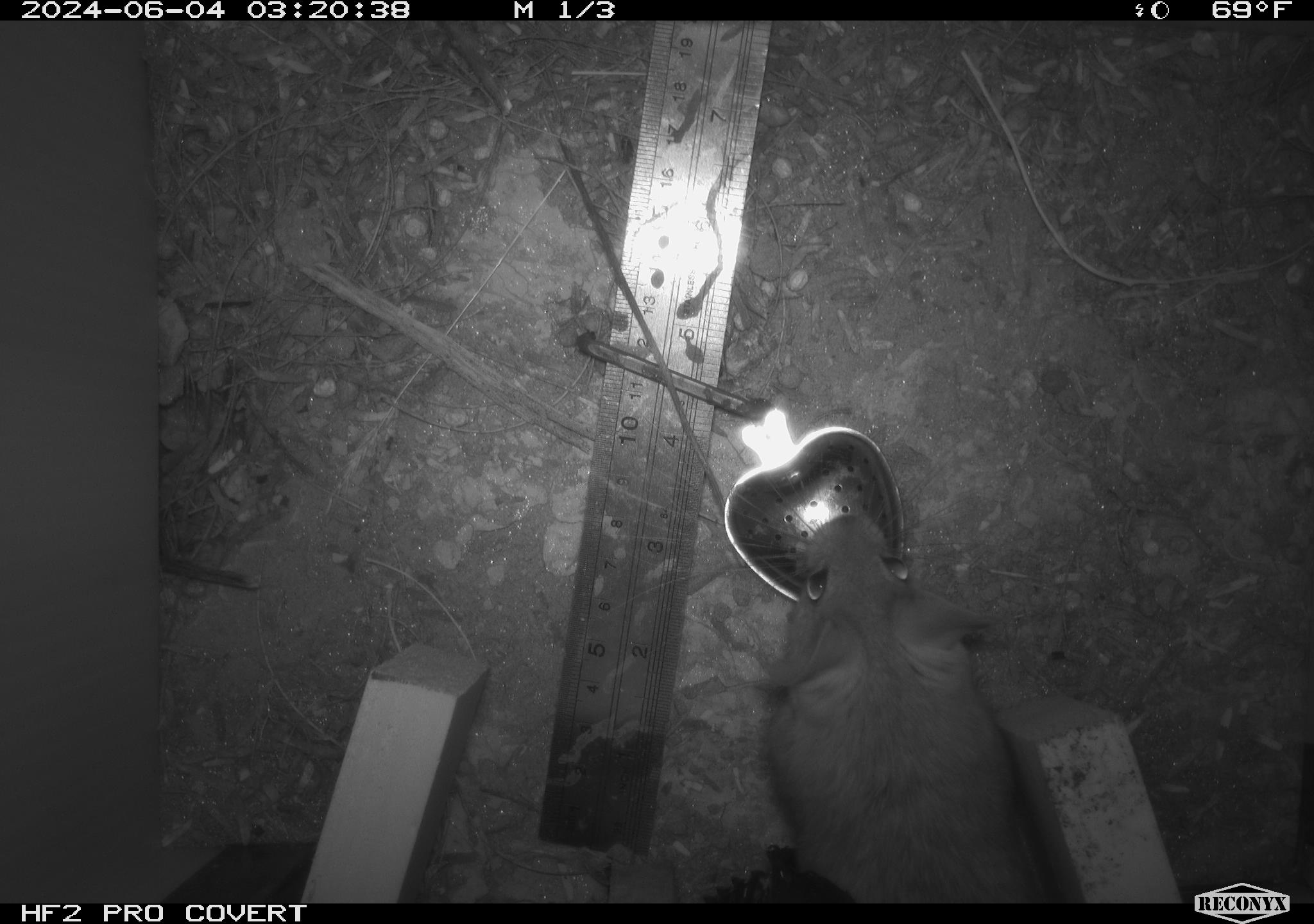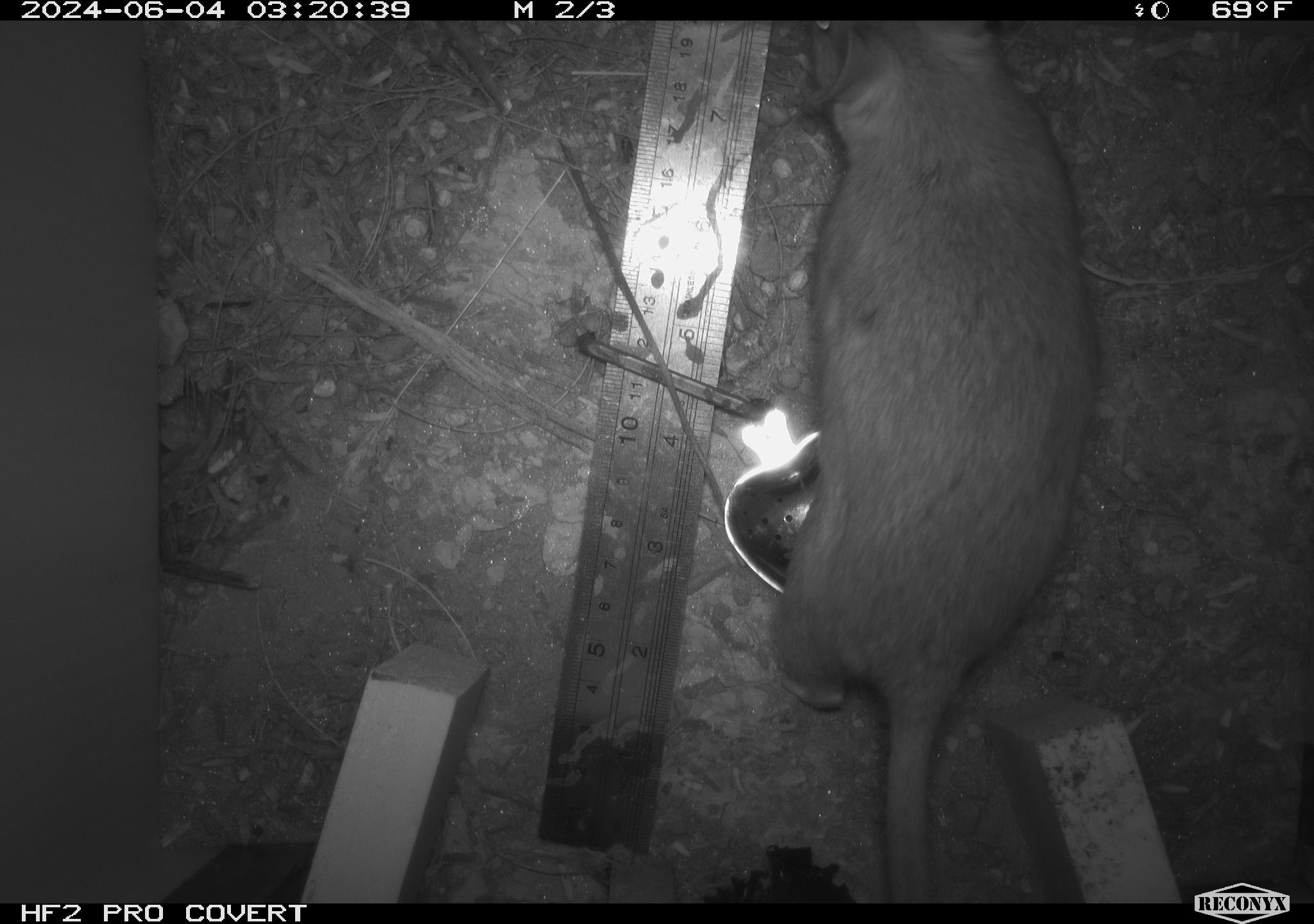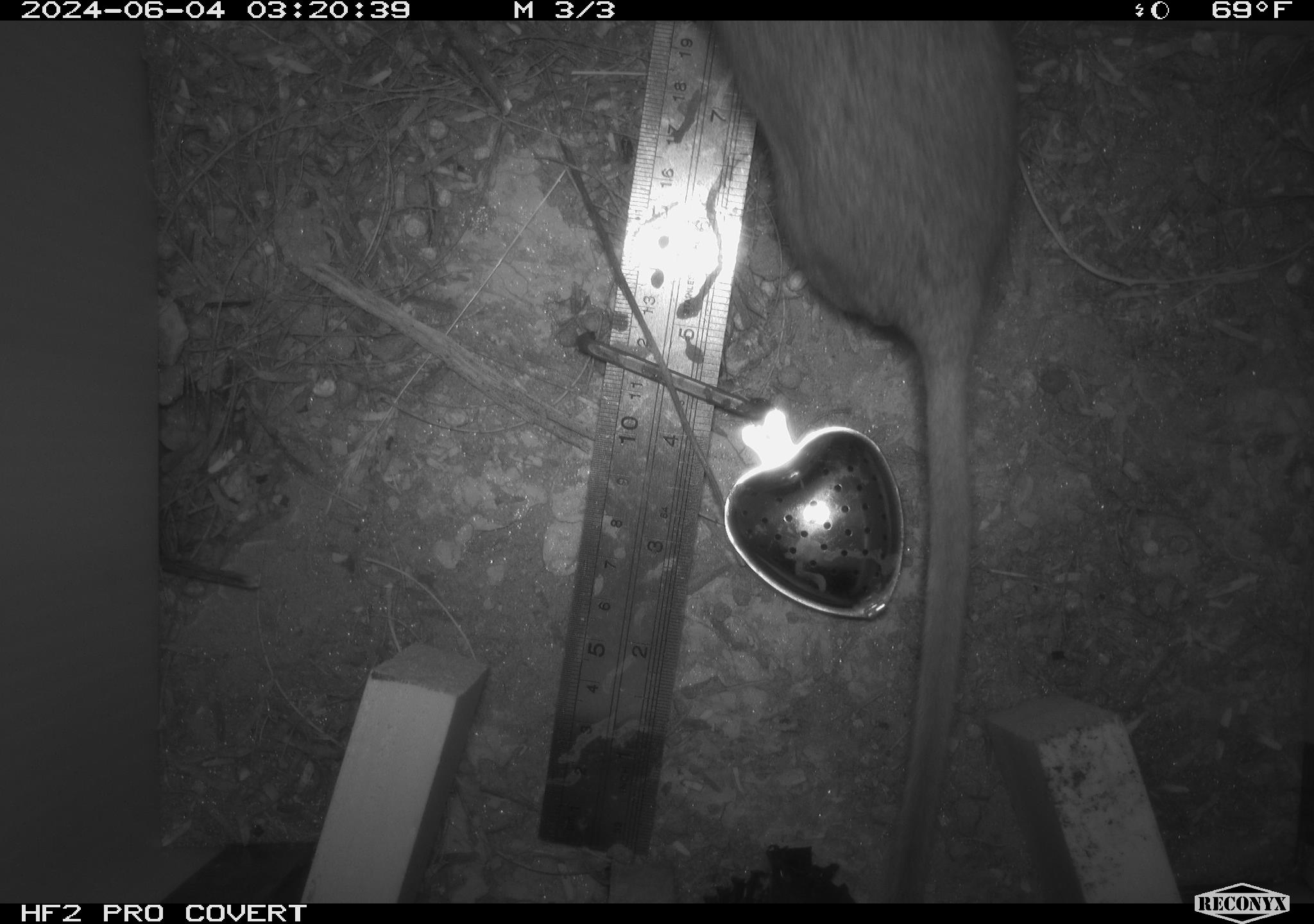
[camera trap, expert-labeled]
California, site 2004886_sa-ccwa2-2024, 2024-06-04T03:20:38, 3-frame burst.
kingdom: Animalia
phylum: Chordata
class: Mammalia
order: Rodentia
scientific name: Rodentia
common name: woodrat or rat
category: woodrat or rat species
Woodrat or rat species (woodrat or rat) (Rodentia).